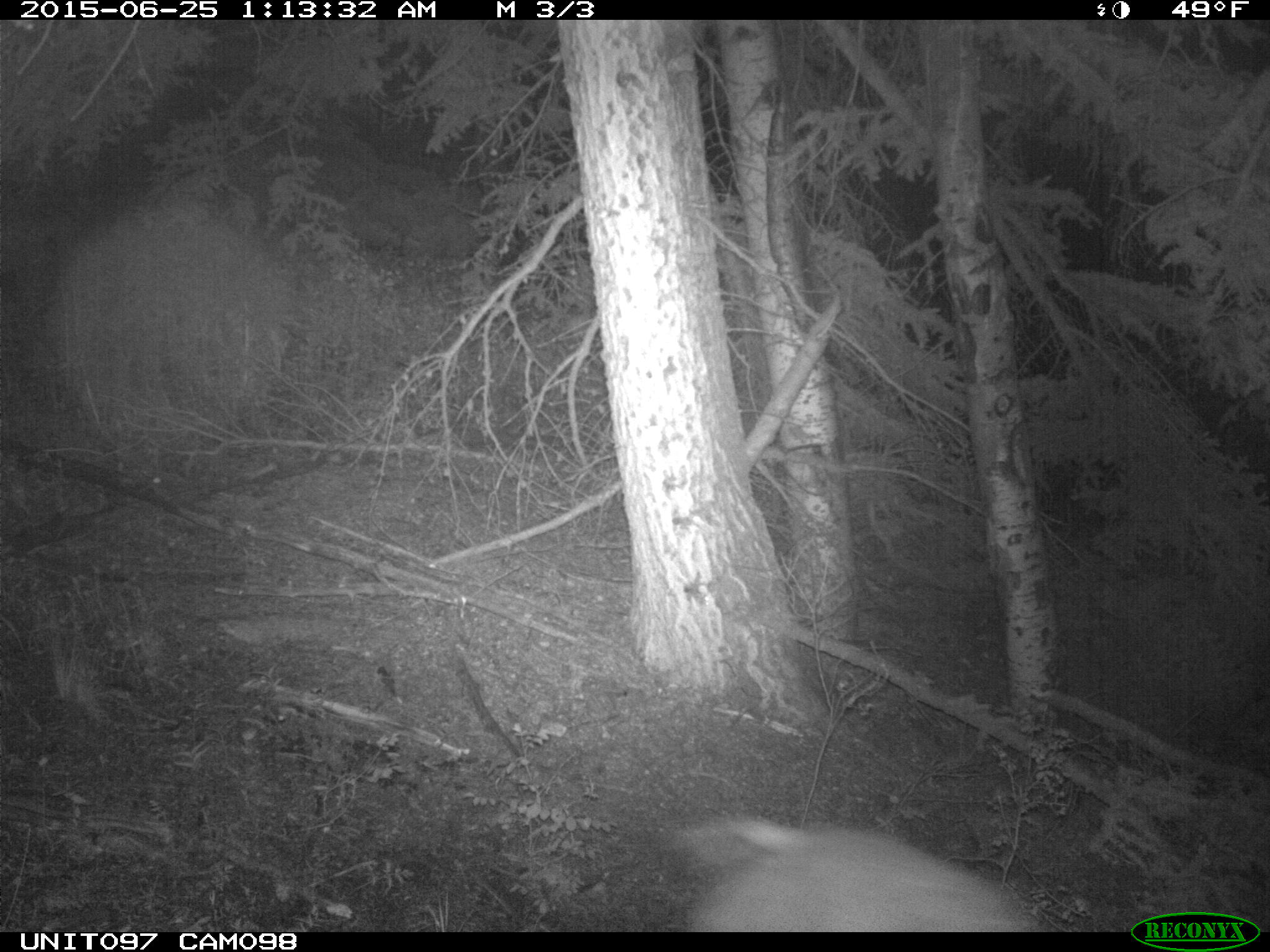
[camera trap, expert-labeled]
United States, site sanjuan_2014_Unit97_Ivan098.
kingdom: Animalia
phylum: Chordata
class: Mammalia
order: Artiodactyla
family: Cervidae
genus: Odocoileus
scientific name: Odocoileus hemionus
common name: mule deer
Odocoileus hemionus (mule deer).